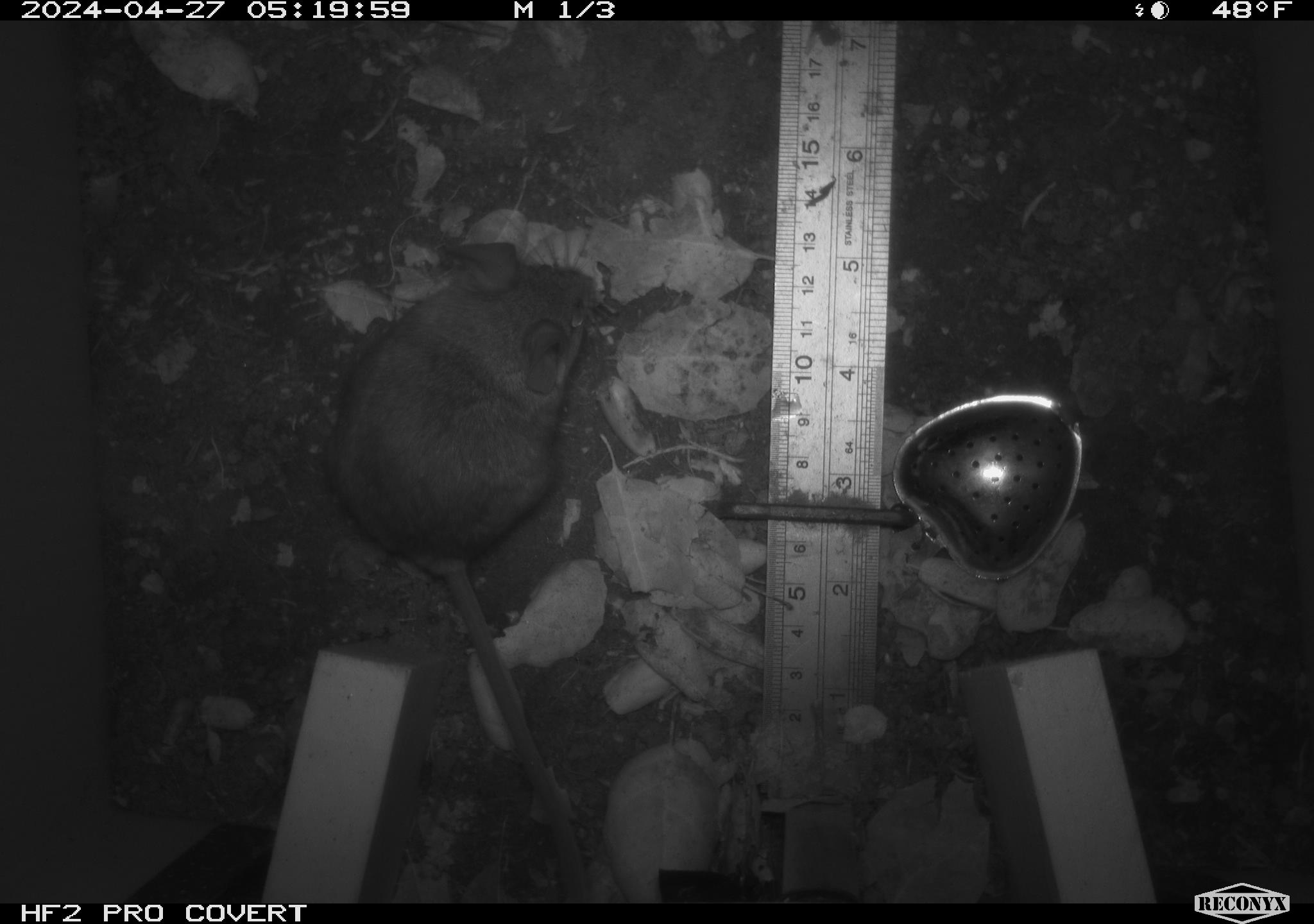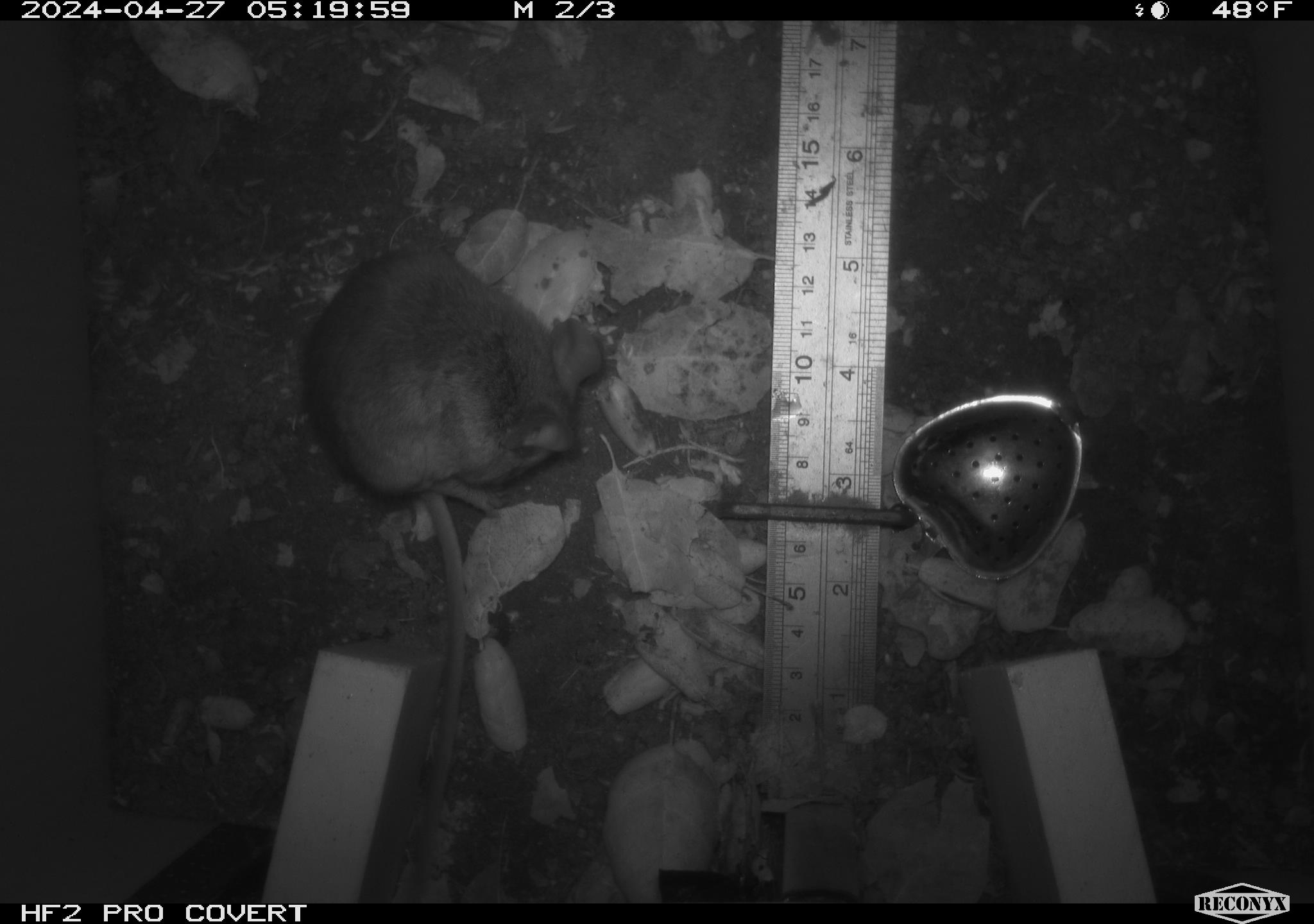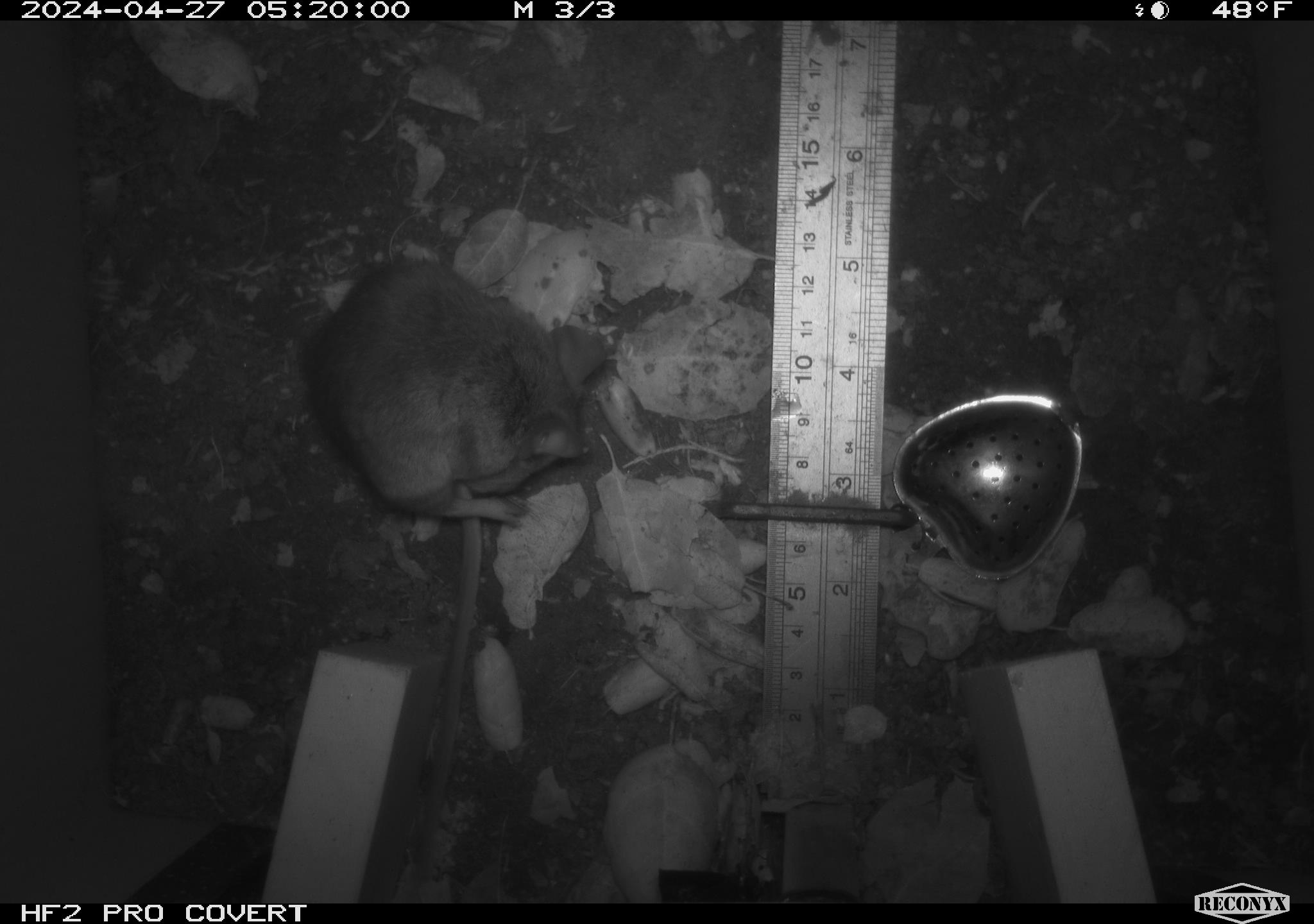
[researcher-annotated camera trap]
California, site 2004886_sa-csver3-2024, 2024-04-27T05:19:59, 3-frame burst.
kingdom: Animalia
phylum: Chordata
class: Mammalia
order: Rodentia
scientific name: Rodentia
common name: rodent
Rodent (Rodentia).